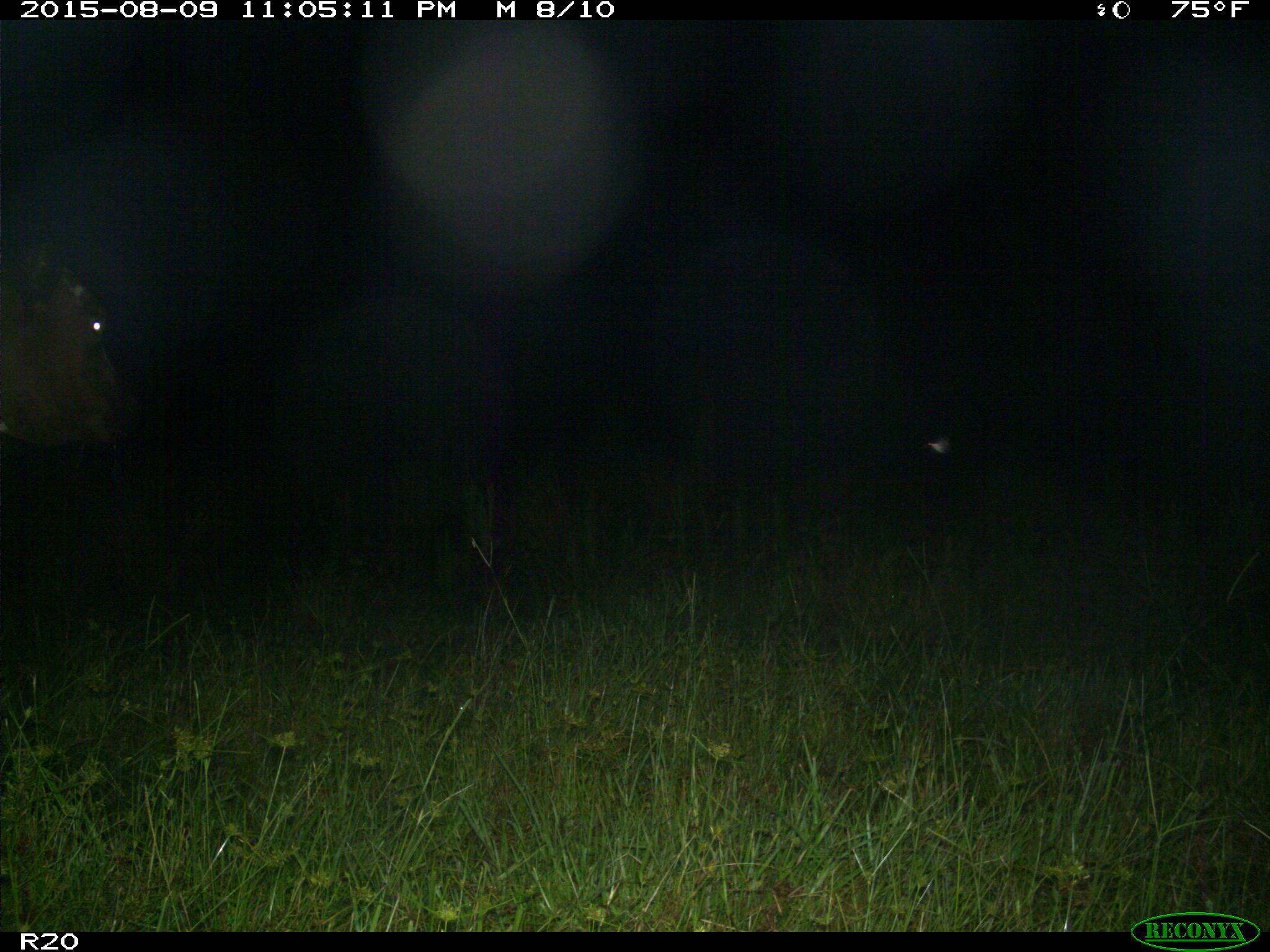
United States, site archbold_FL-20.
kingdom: Animalia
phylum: Chordata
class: Mammalia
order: Artiodactyla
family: Bovidae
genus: Bos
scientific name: Bos taurus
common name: domestic cow